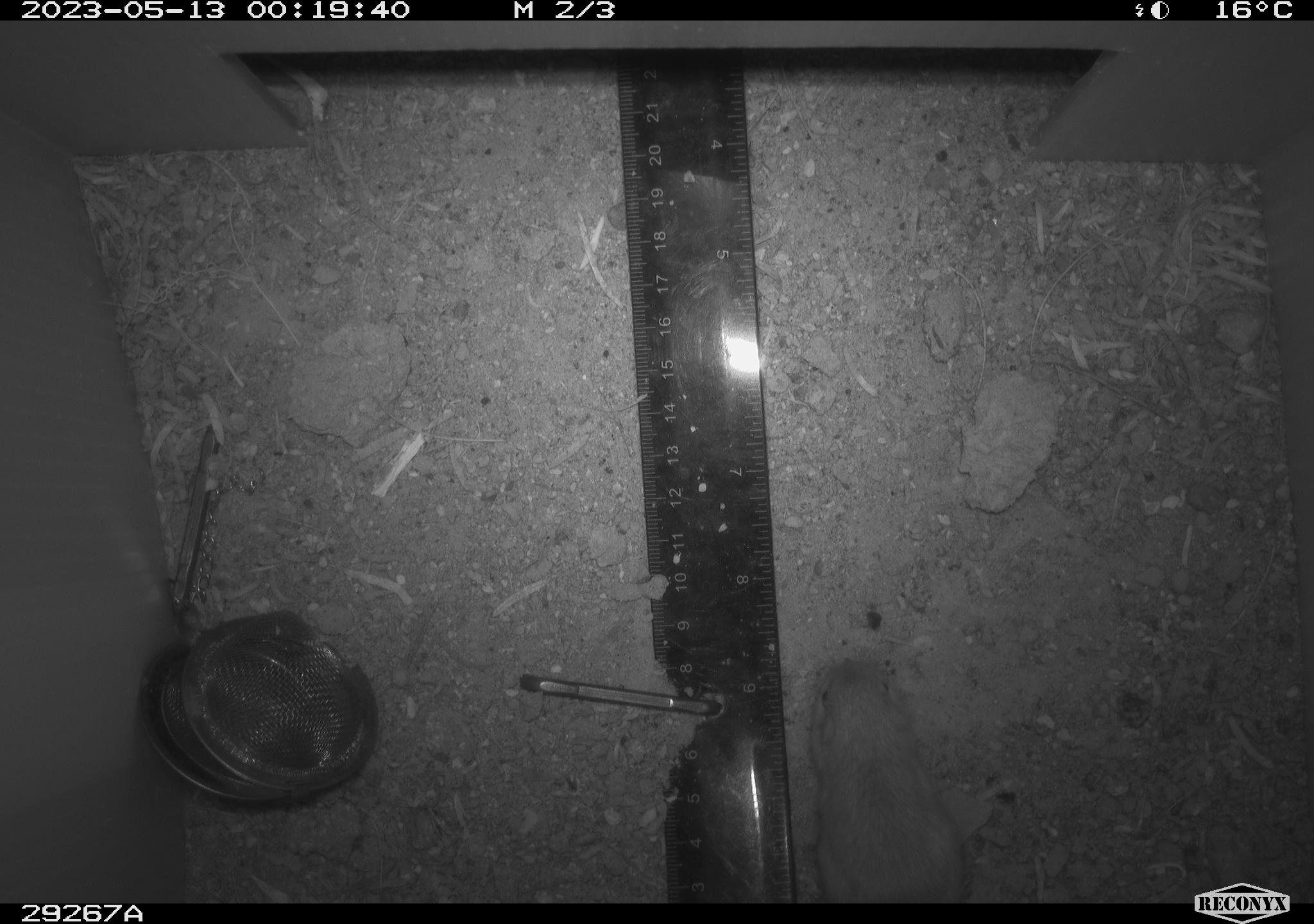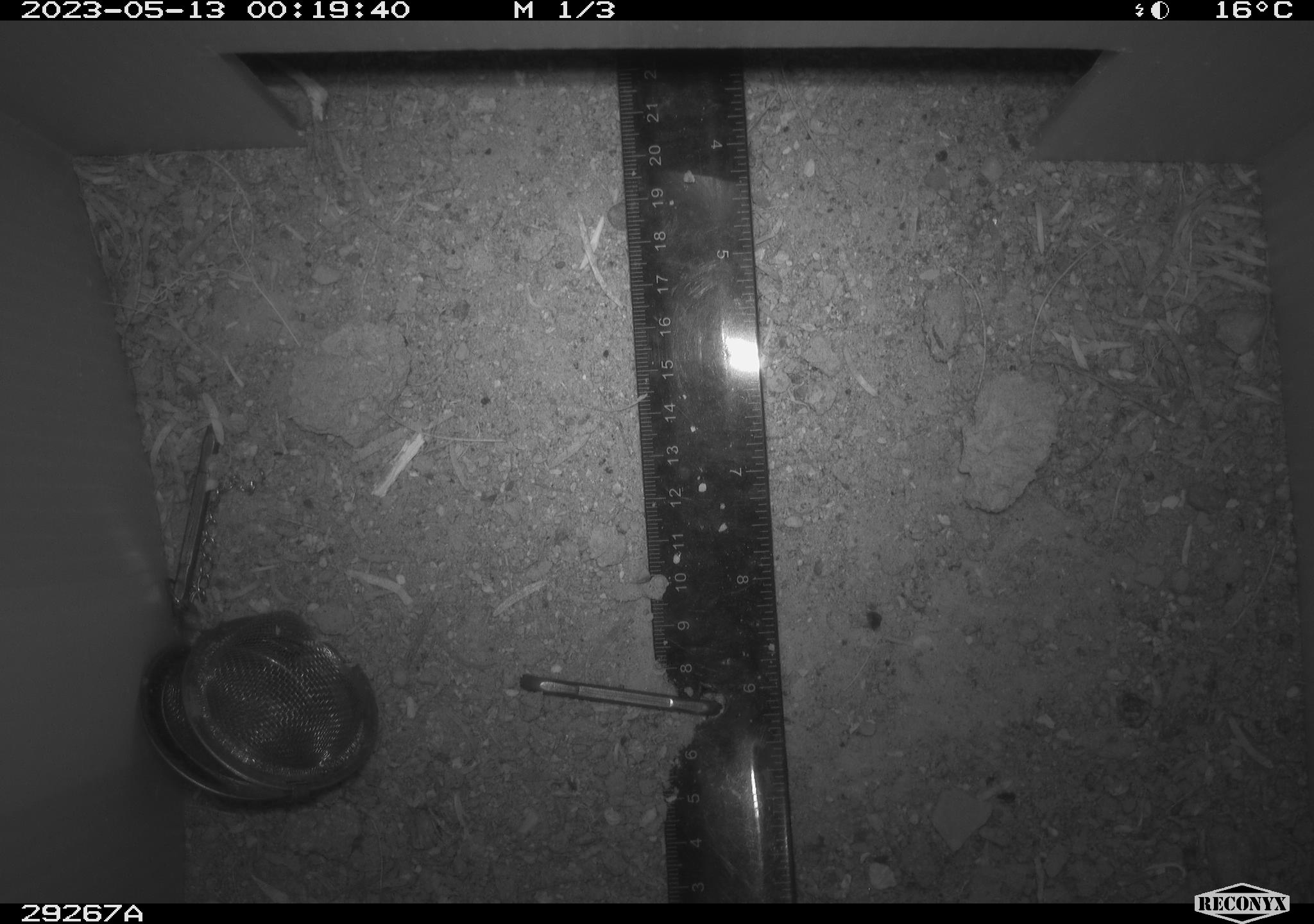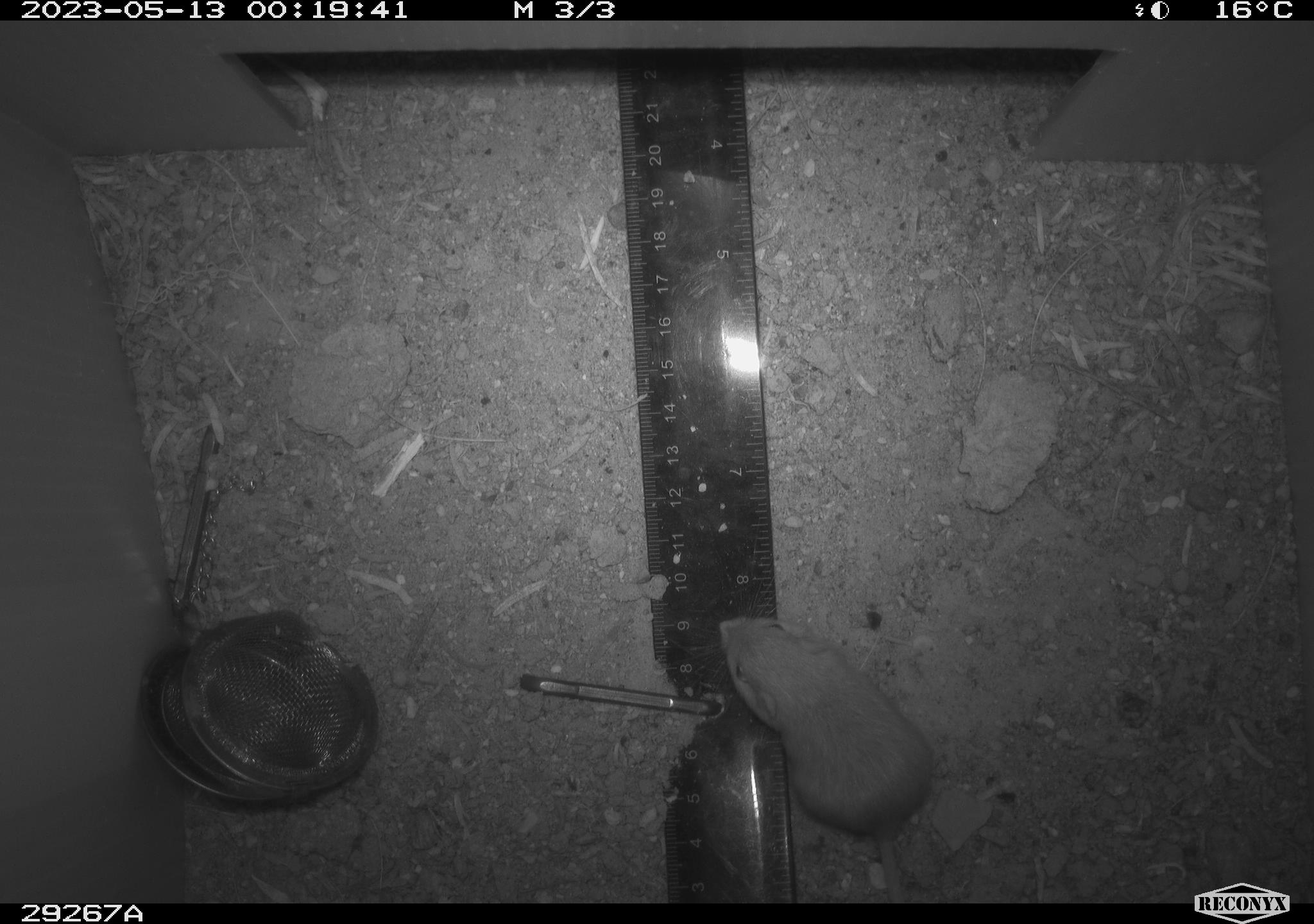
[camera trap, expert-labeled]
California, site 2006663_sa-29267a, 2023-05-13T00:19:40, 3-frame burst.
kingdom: Animalia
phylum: Chordata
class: Mammalia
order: Rodentia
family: Heteromyidae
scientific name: Heteromyidae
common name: kangaroo rats and pocket mice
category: heteromyidae family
Heteromyidae family (kangaroo rats and pocket mice) (Heteromyidae).